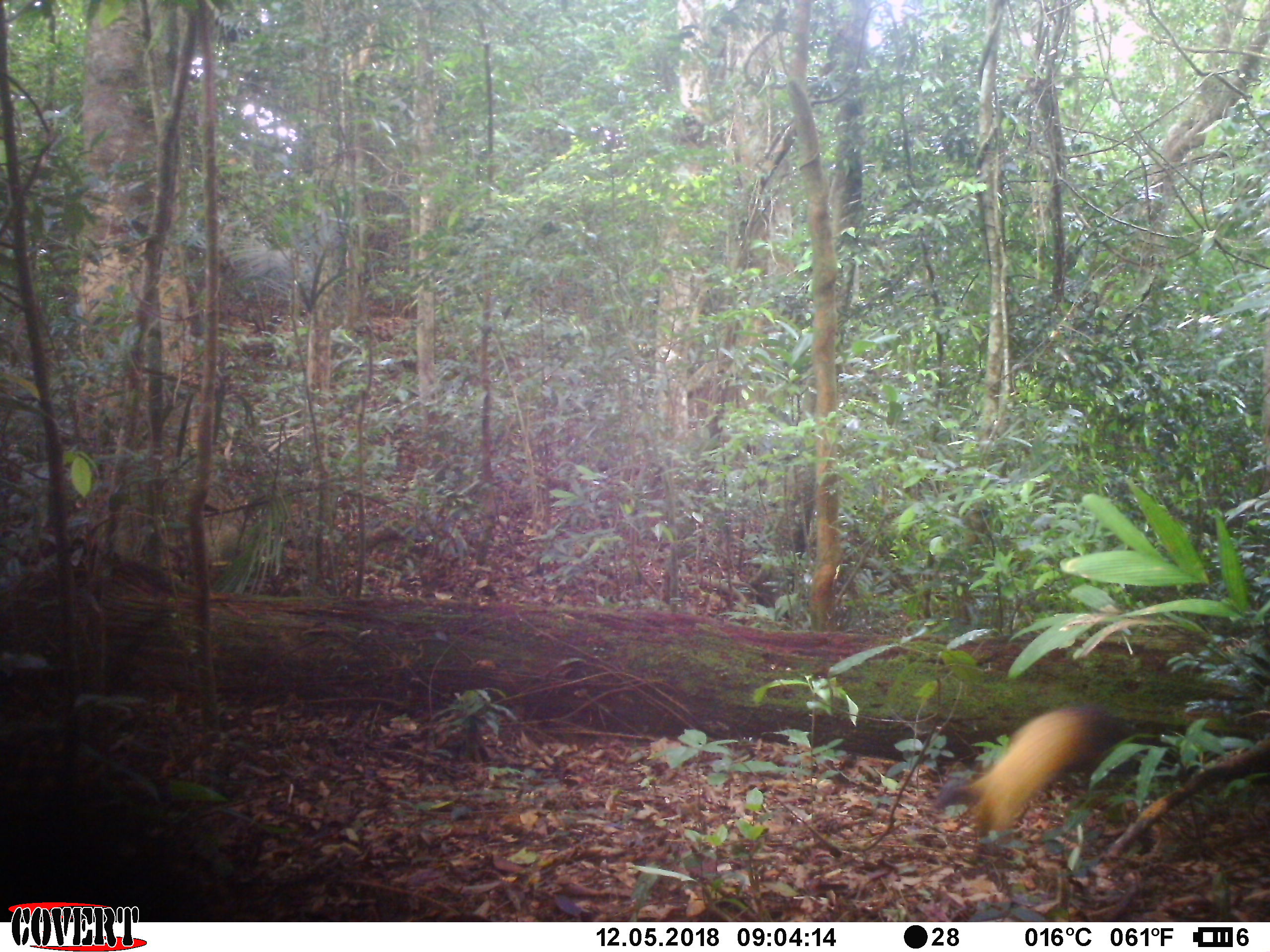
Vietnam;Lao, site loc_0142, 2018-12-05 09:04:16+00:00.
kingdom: Animalia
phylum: Chordata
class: Mammalia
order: Carnivora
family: Mustelidae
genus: Martes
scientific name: Martes flavigula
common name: yellow-throated marten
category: yellow throated marten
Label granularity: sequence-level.